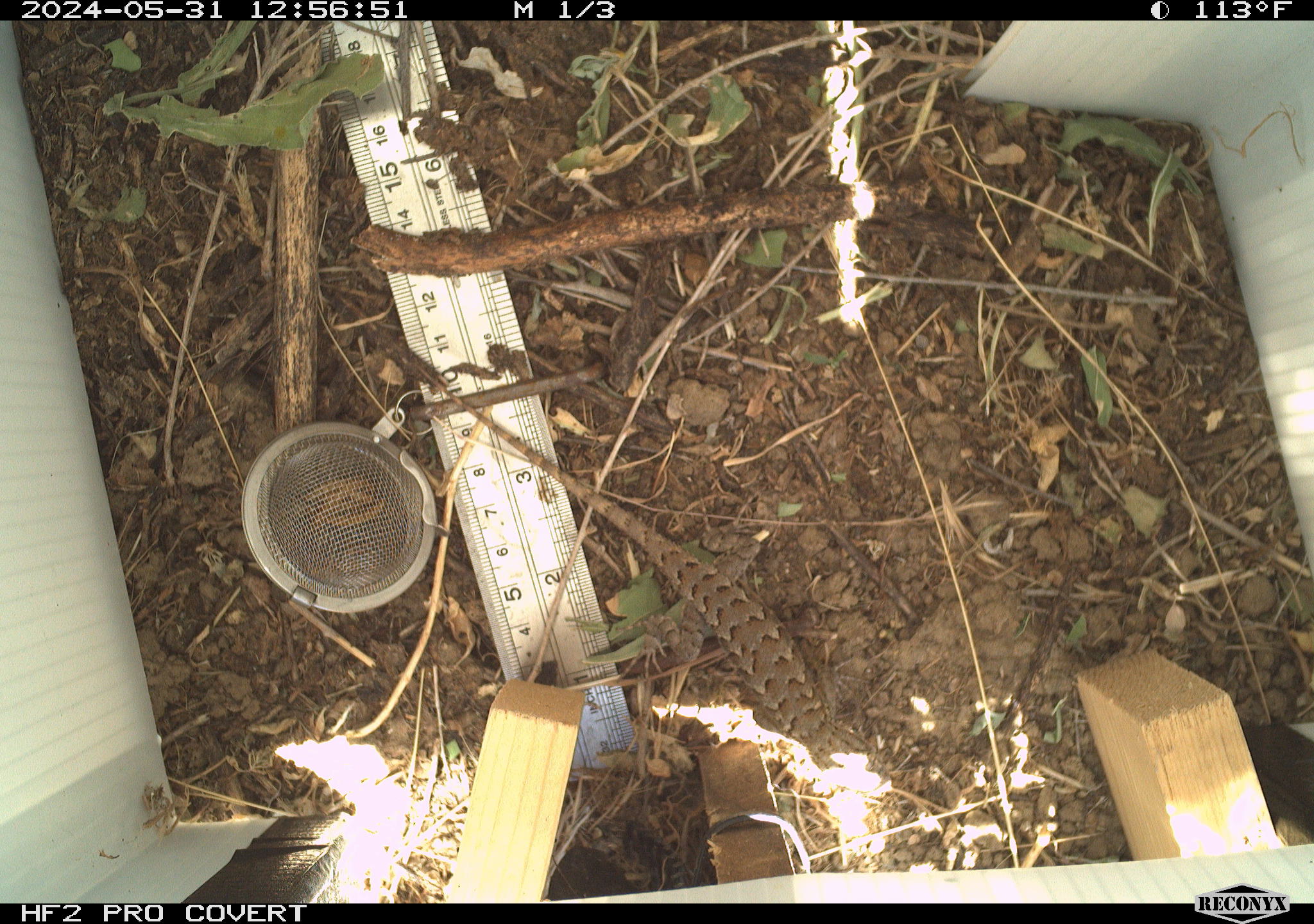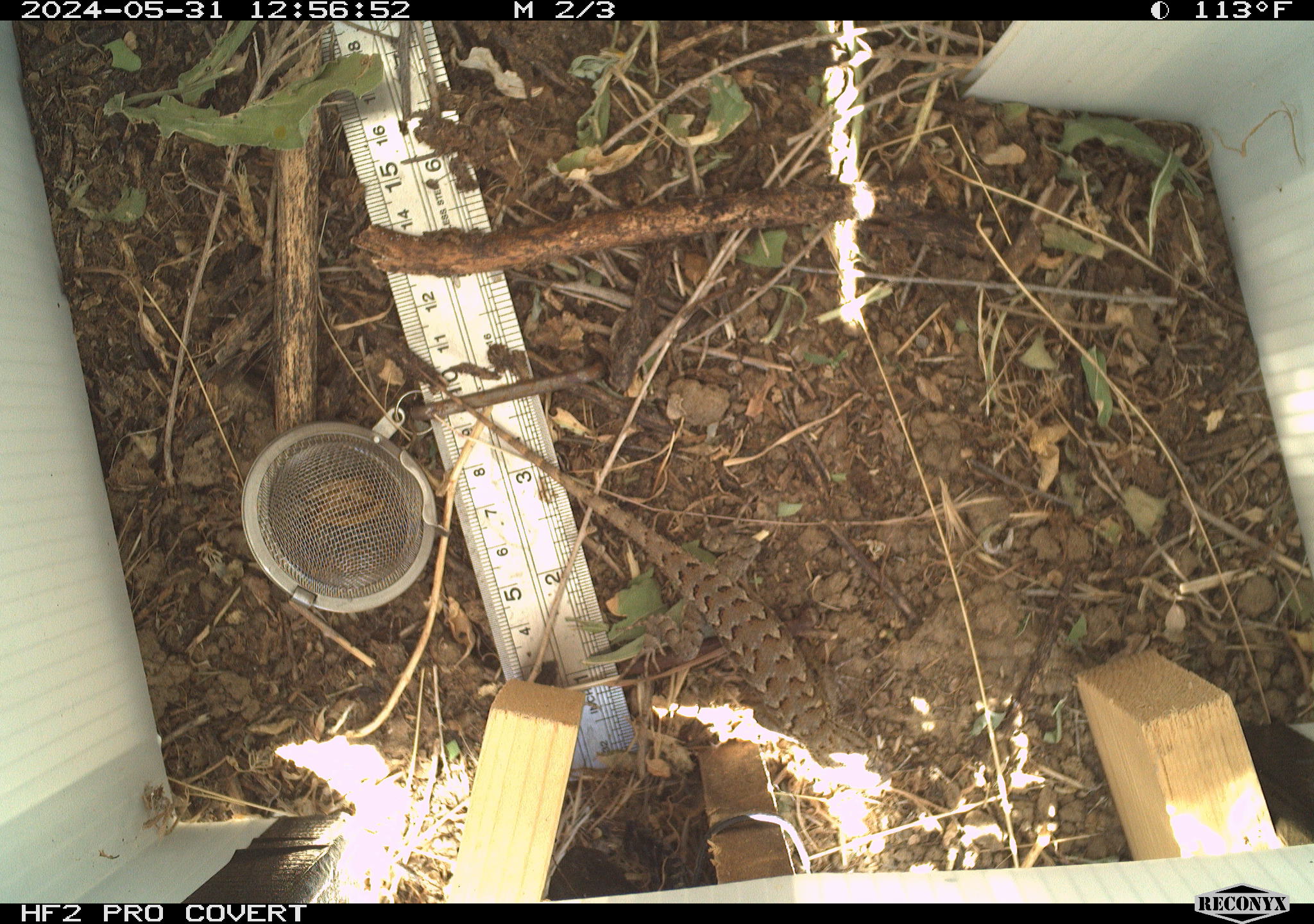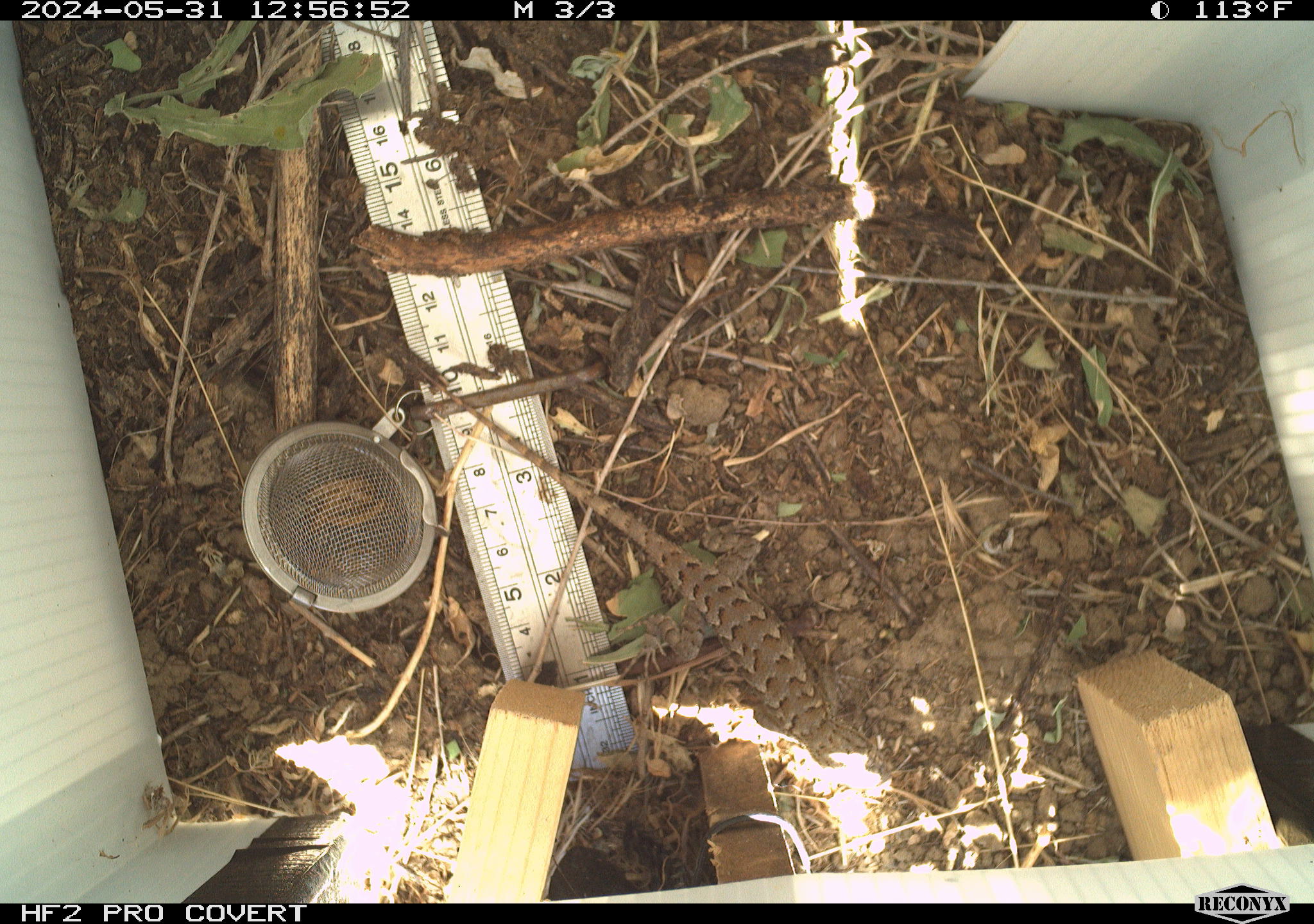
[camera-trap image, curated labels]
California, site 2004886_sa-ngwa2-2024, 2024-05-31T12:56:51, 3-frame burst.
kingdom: Animalia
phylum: Chordata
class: Reptilia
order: Squamata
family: Phrynosomatidae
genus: Sceloporus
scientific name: Sceloporus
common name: spiny lizards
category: sceloporus species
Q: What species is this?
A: Sceloporus species (spiny lizards) (Sceloporus).